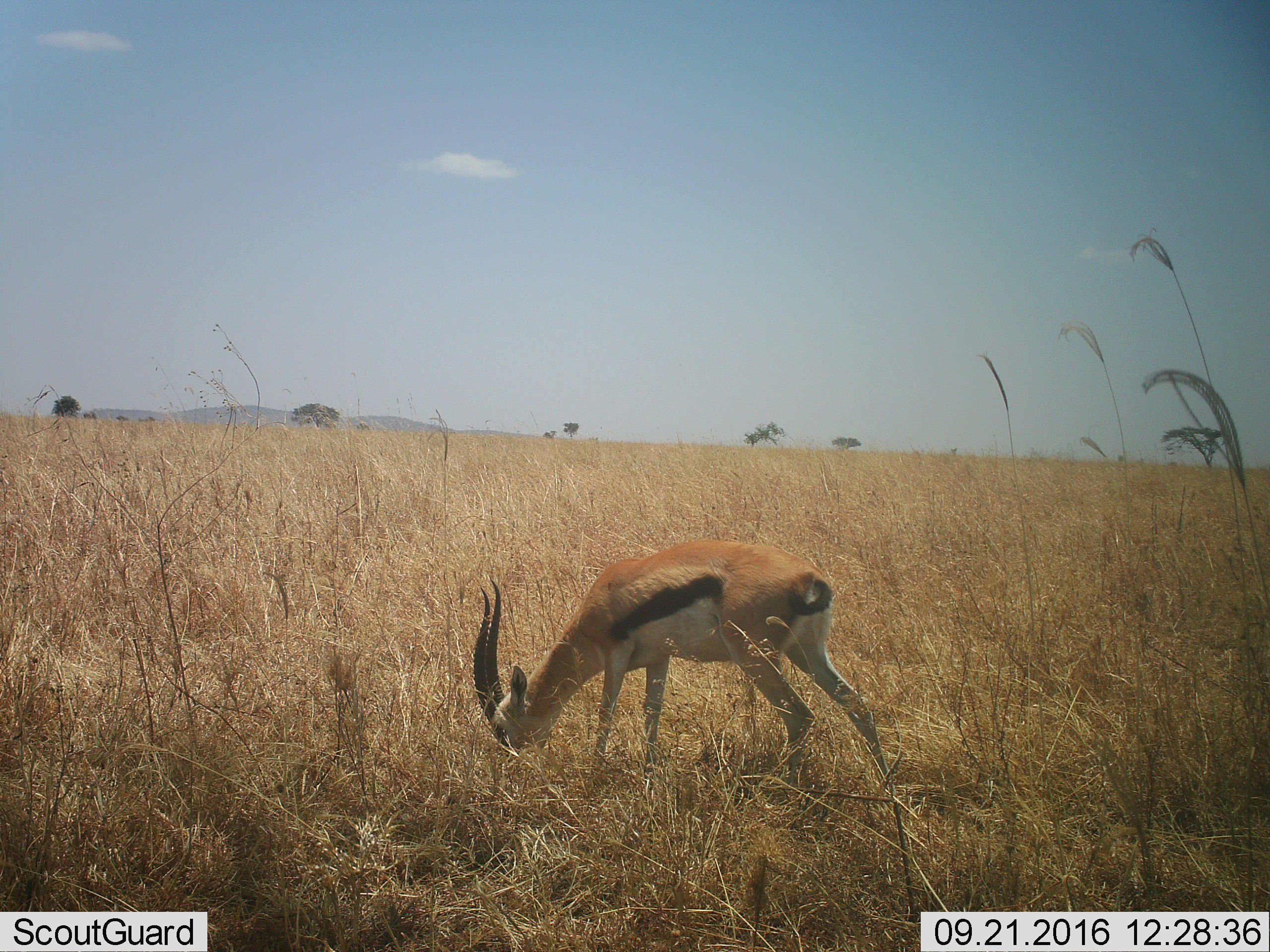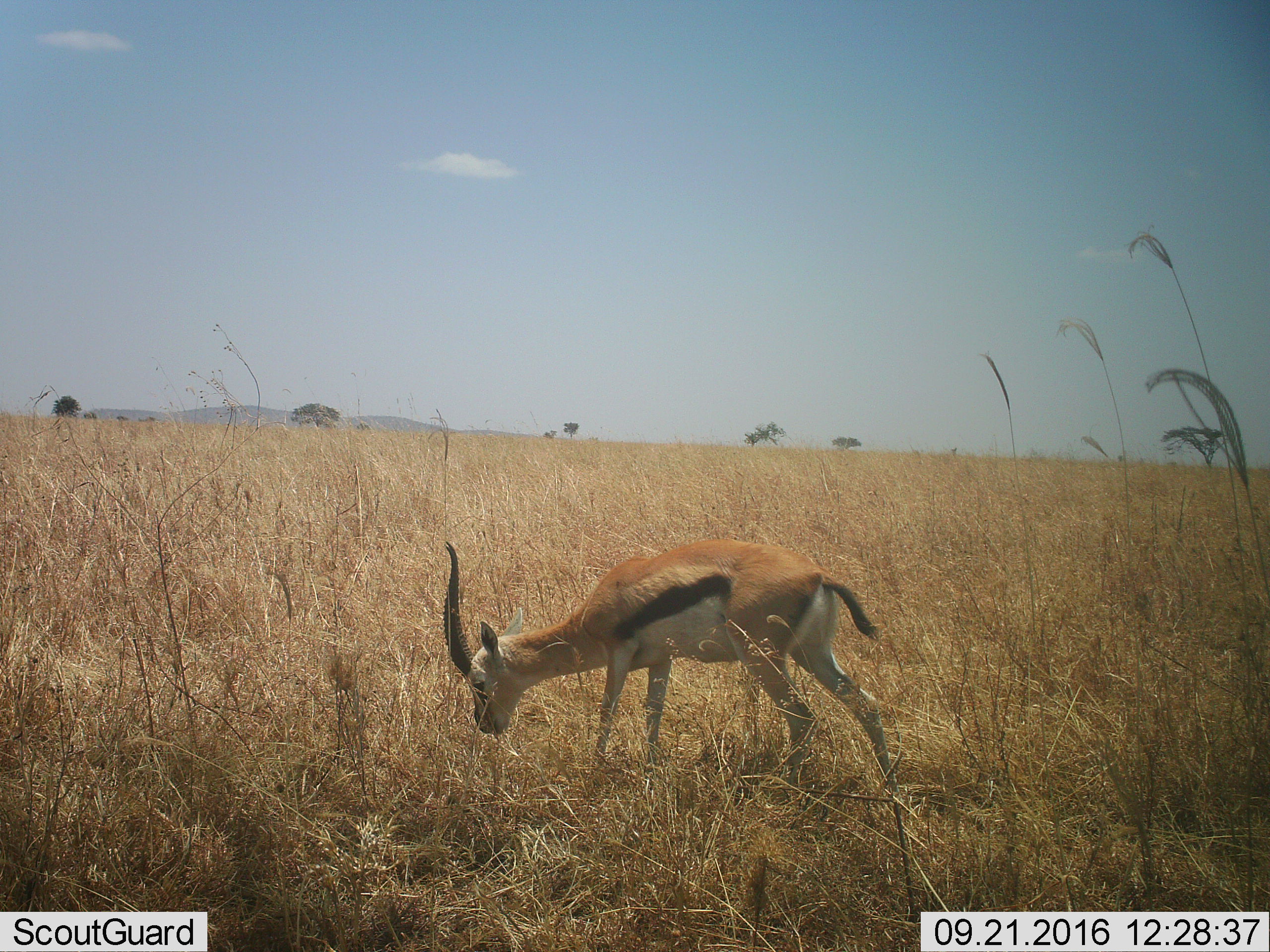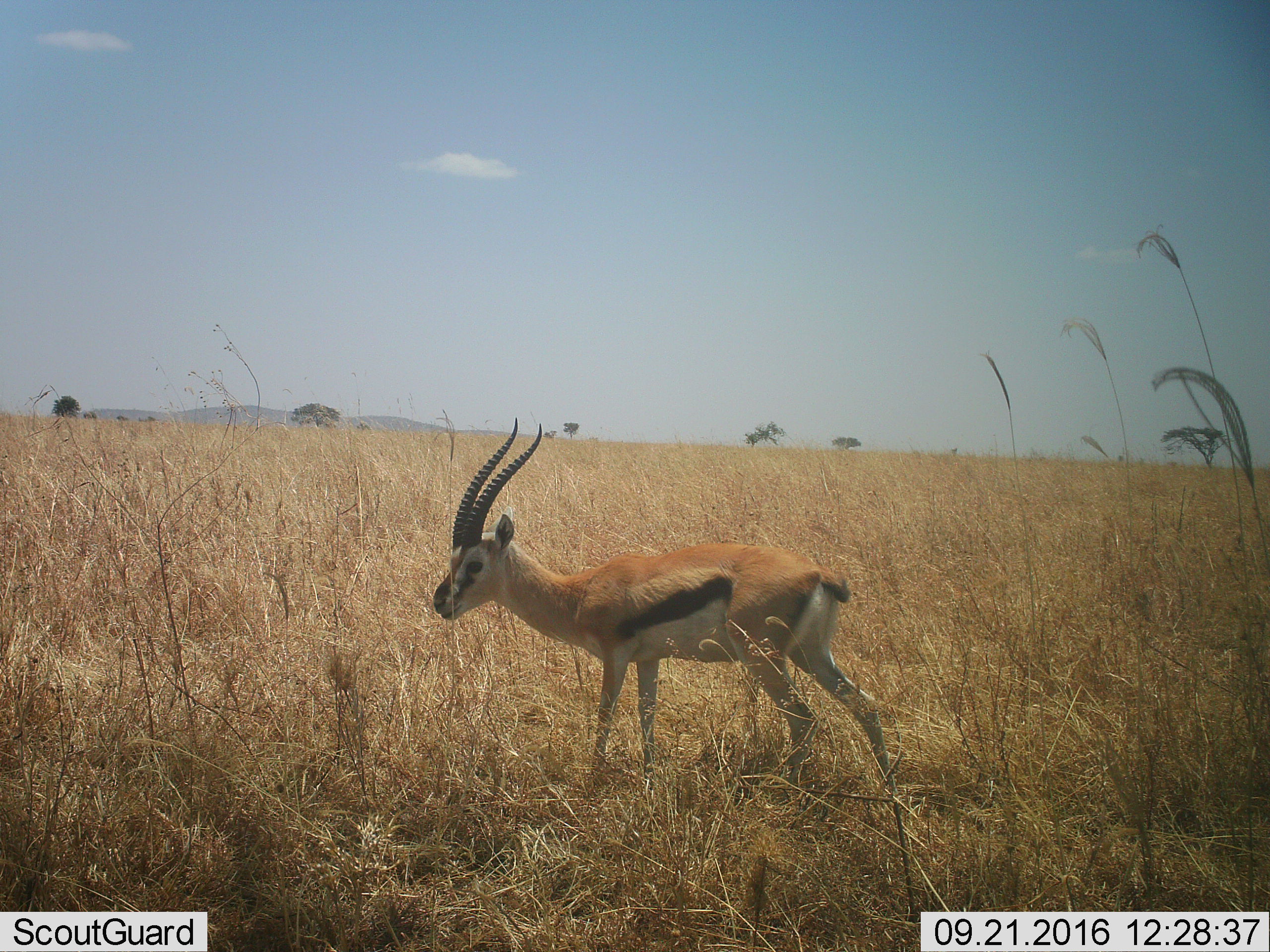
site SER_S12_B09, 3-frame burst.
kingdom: Animalia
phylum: Chordata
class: Mammalia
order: Artiodactyla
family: Bovidae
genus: Eudorcas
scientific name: Eudorcas thomsonii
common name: thomson's gazelle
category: gazellethomsons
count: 1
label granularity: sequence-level